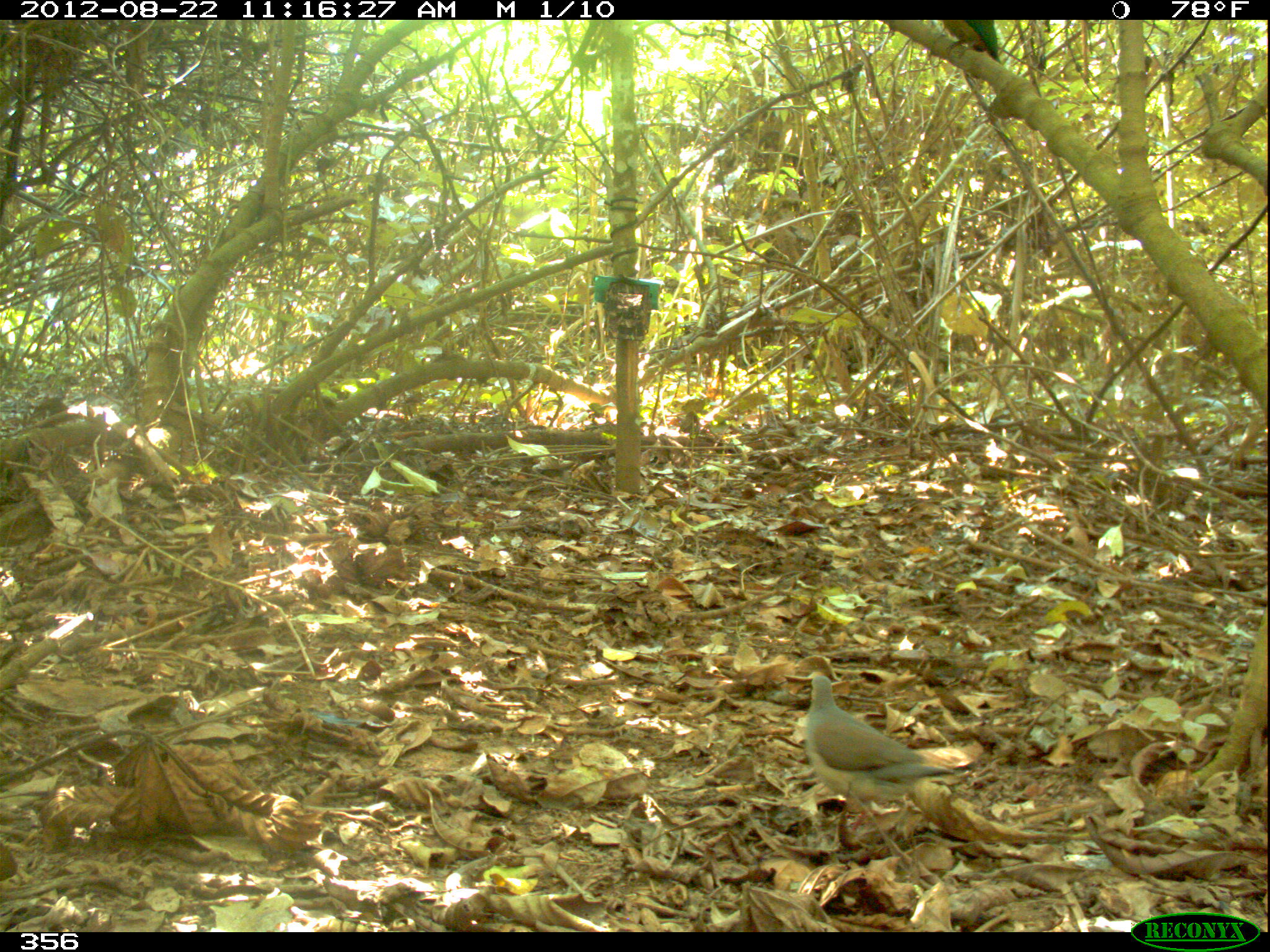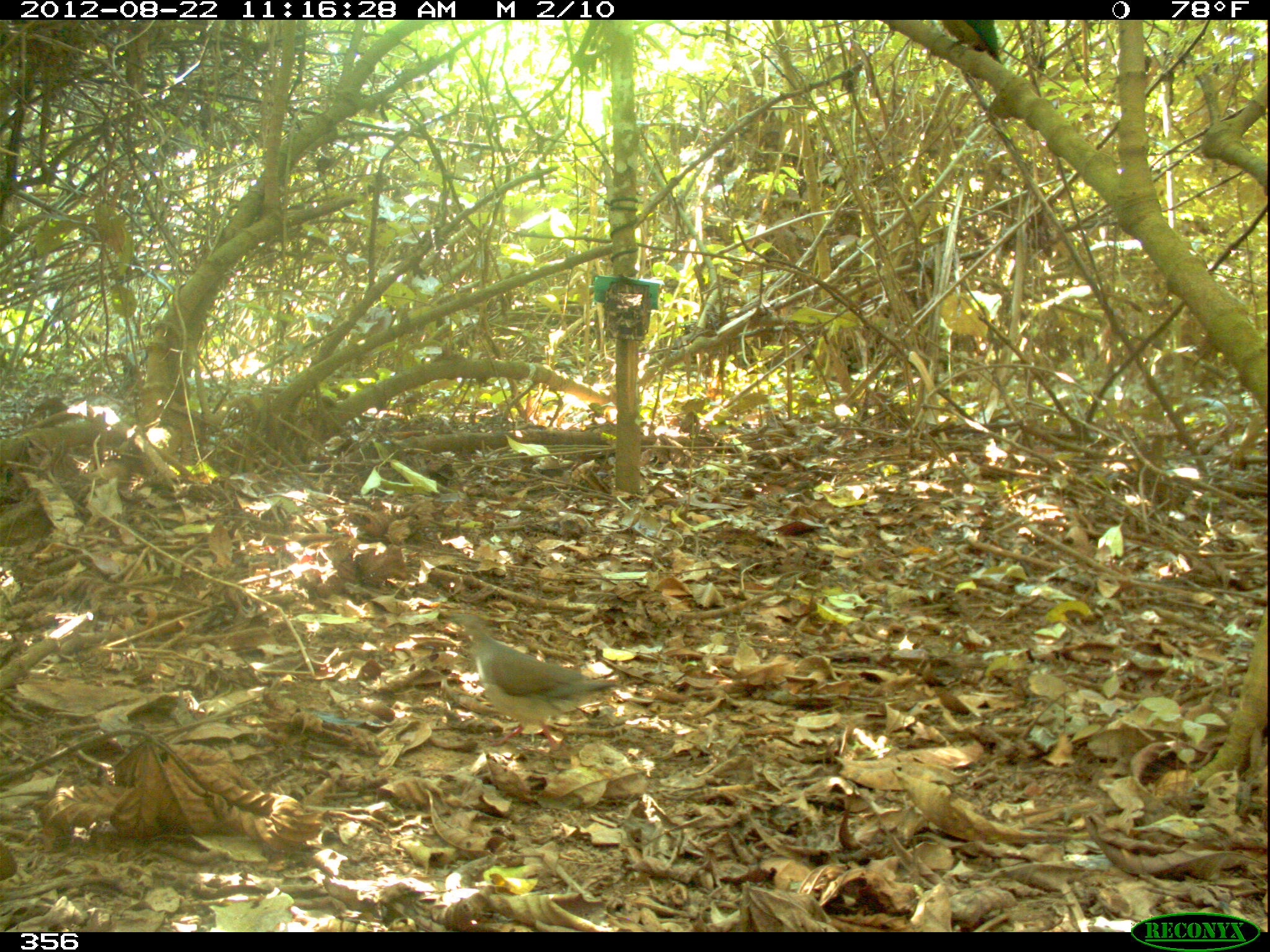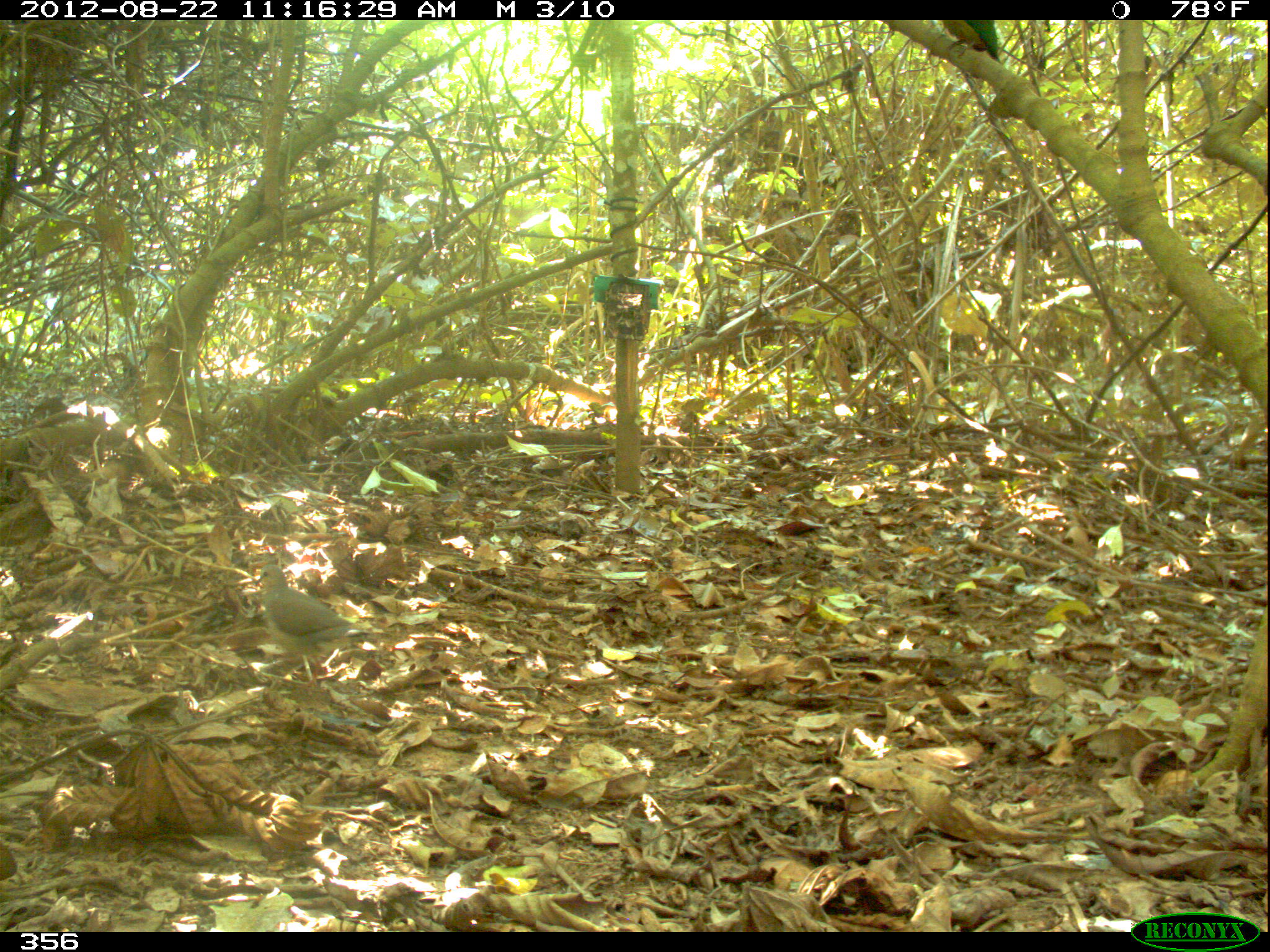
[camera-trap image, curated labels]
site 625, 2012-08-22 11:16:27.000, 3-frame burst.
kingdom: Animalia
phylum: Chordata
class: Aves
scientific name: Aves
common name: bird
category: unknown bird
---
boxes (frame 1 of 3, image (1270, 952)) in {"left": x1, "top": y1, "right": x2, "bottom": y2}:
unknown bird: {"left": 805, "top": 675, "right": 953, "bottom": 830}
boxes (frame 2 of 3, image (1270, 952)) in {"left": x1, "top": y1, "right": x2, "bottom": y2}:
unknown bird: {"left": 446, "top": 613, "right": 620, "bottom": 752}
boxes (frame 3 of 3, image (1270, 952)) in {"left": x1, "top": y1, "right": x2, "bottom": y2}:
unknown bird: {"left": 253, "top": 564, "right": 366, "bottom": 687}